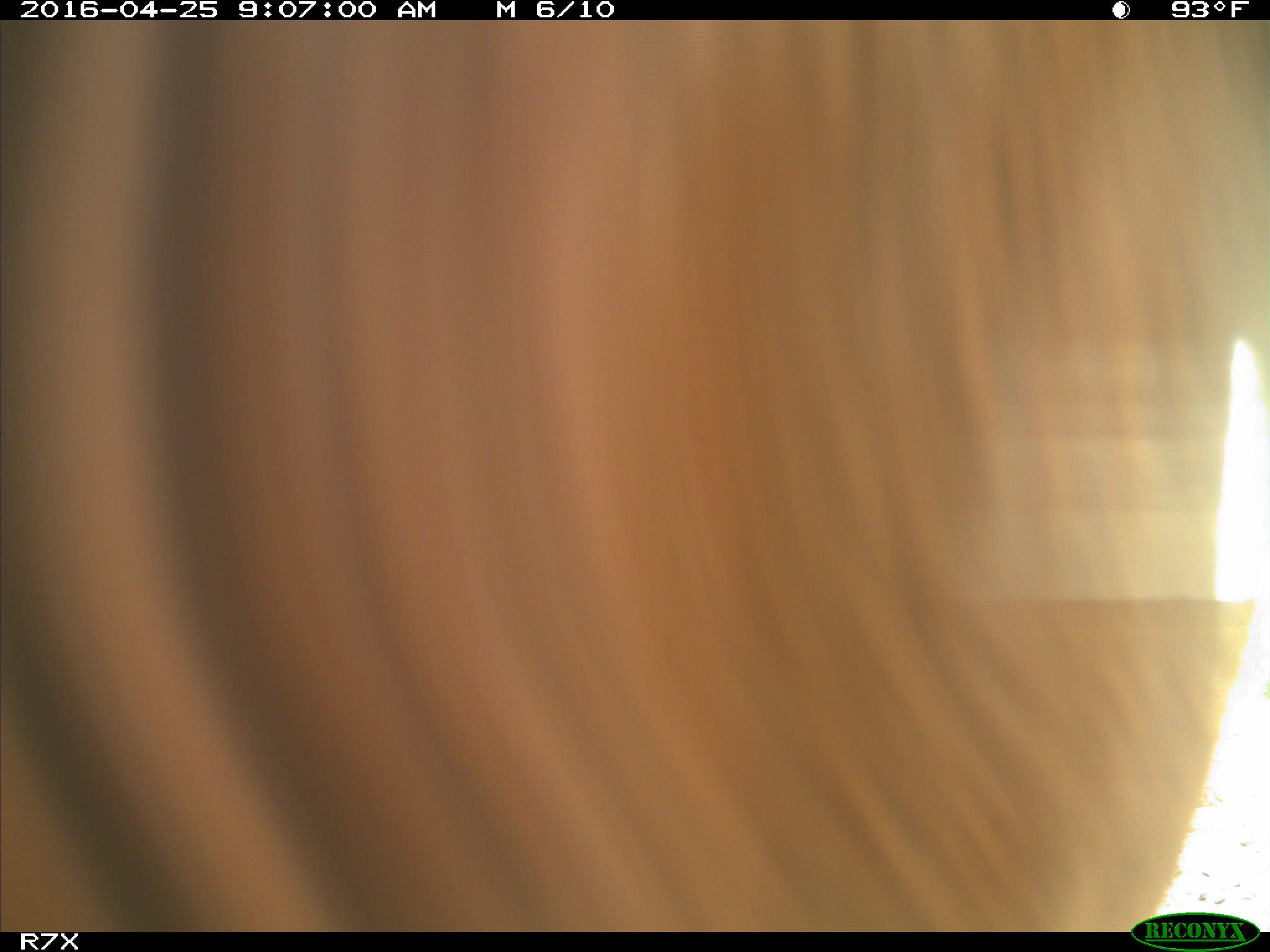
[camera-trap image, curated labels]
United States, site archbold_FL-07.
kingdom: Animalia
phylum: Chordata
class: Mammalia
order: Artiodactyla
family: Bovidae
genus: Bos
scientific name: Bos taurus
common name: domestic cow